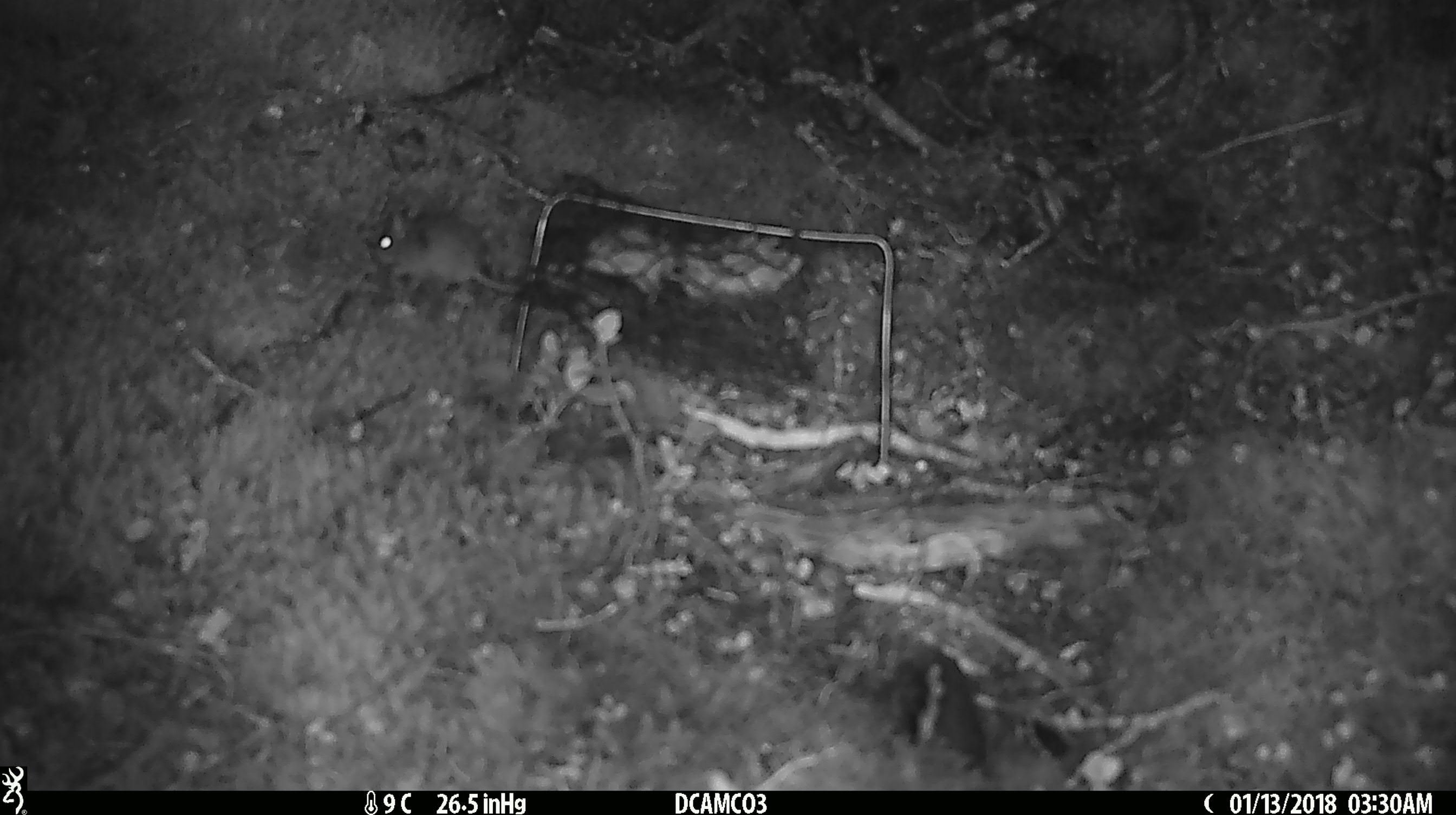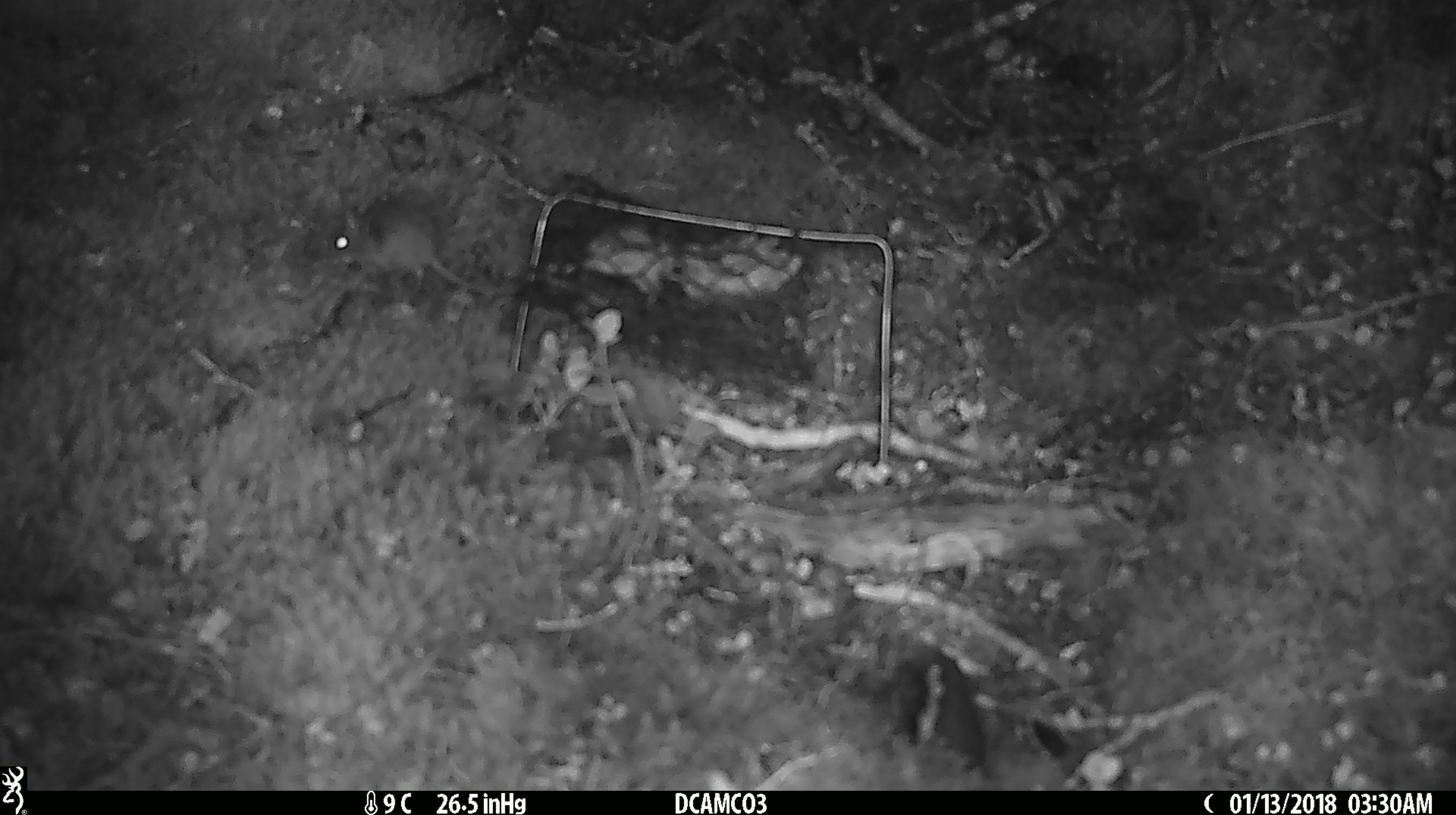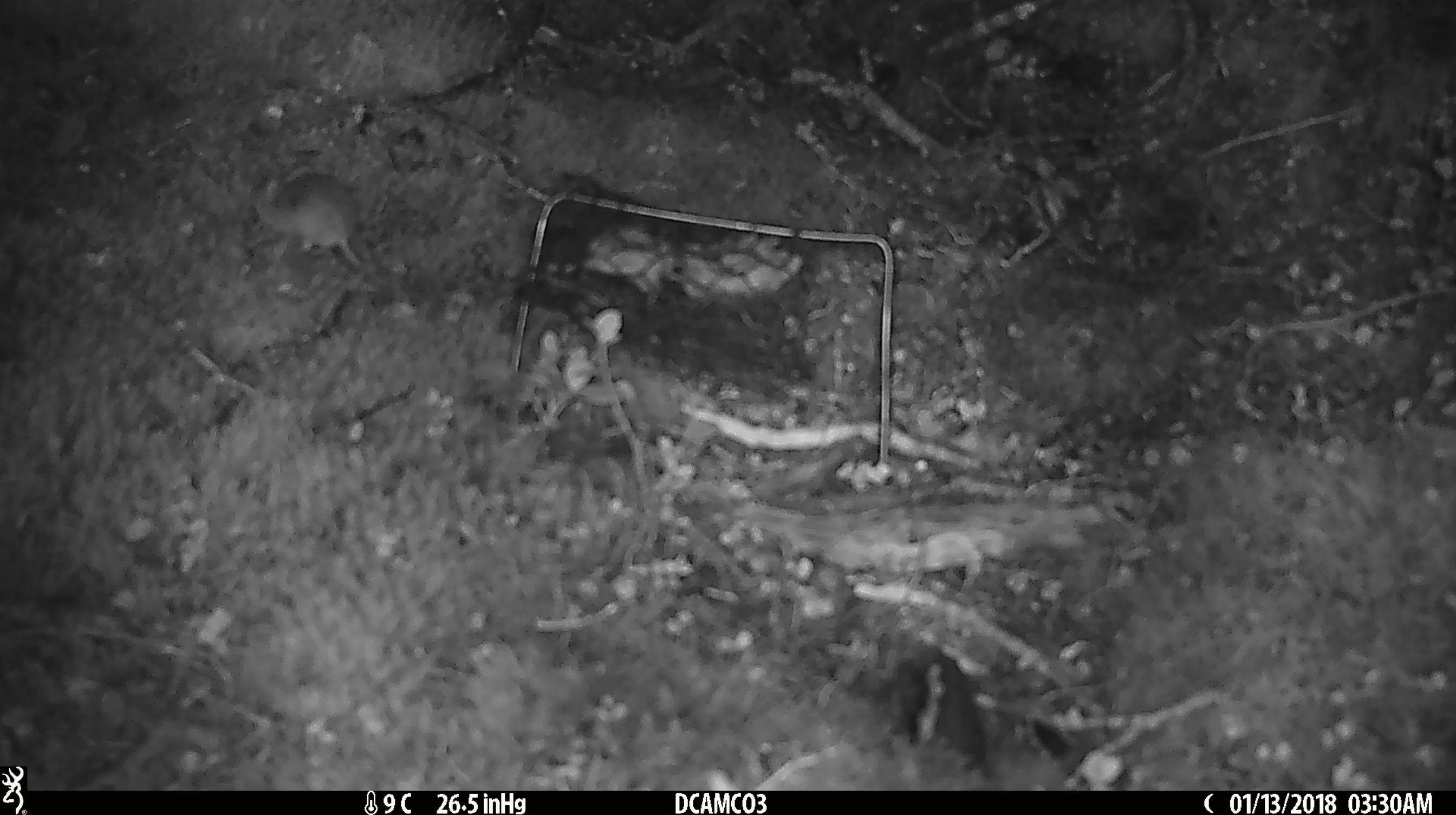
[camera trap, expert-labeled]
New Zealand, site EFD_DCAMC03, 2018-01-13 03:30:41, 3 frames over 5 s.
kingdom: Animalia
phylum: Chordata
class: Mammalia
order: Rodentia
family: Muridae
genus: Mus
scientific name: Mus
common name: mouse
Mouse (Mus).